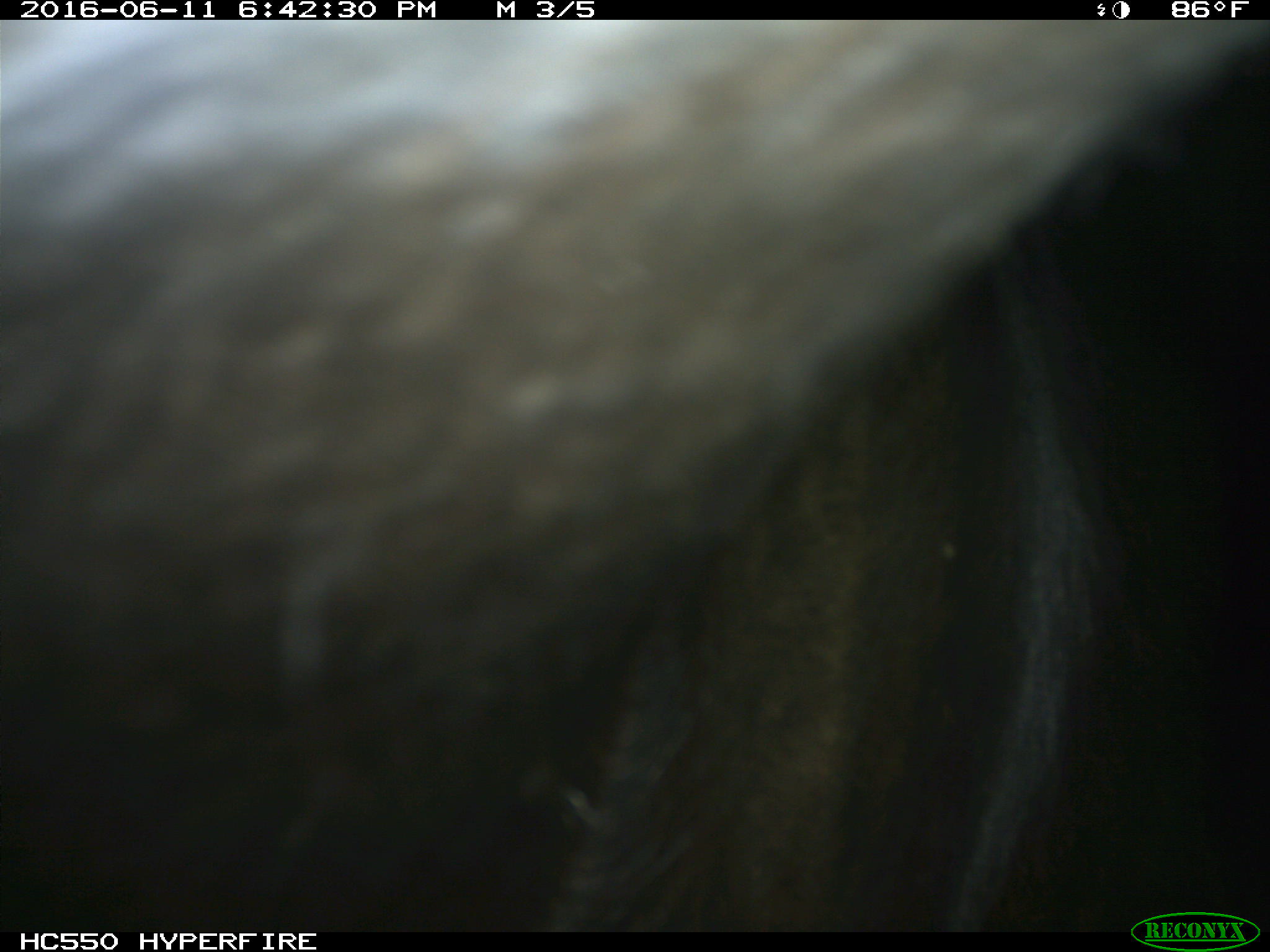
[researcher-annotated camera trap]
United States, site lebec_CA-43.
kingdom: Animalia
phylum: Chordata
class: Mammalia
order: Artiodactyla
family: Bovidae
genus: Bos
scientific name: Bos taurus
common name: domestic cow